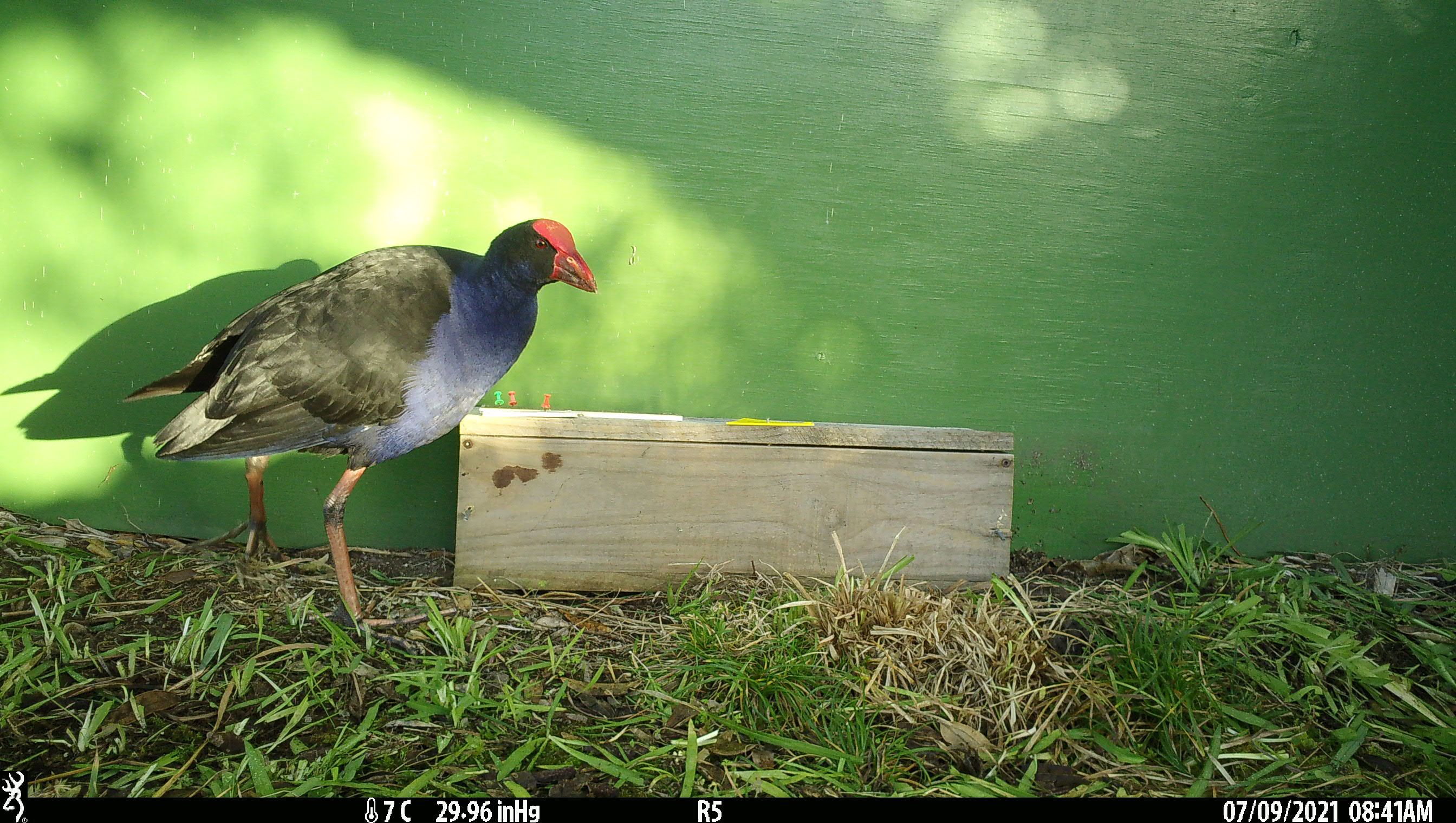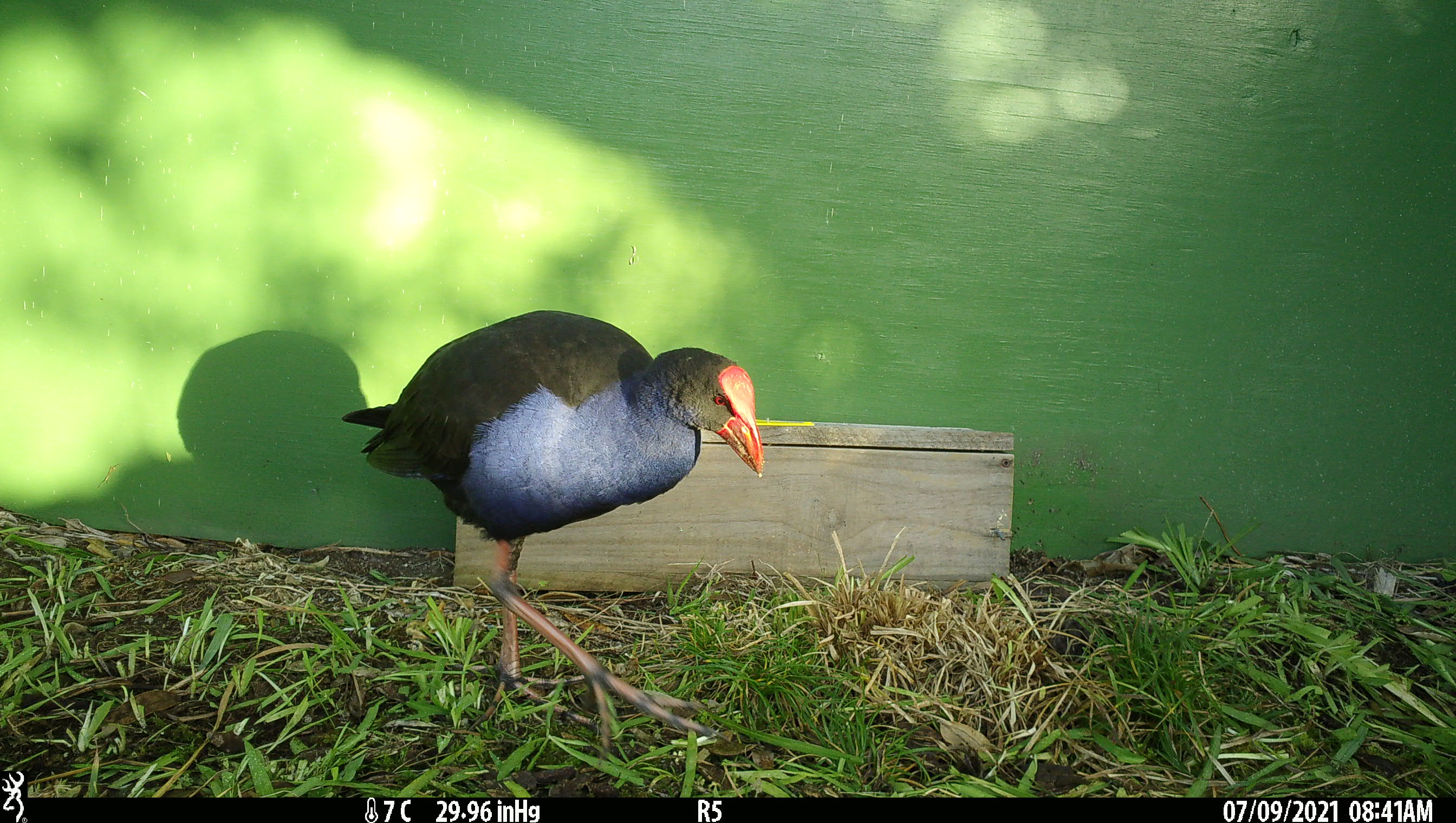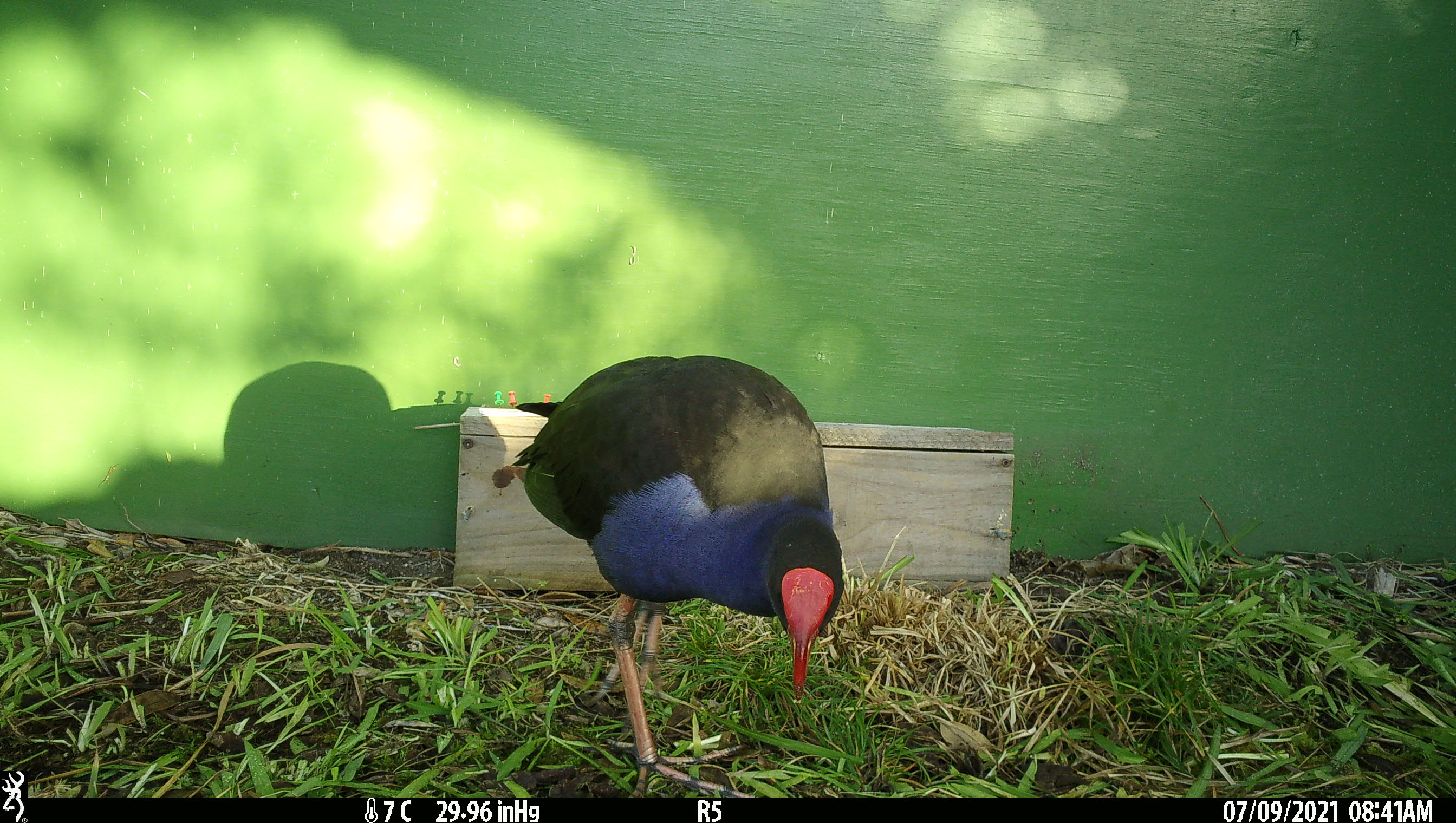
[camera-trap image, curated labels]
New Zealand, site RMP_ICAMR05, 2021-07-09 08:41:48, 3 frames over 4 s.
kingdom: Animalia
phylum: Chordata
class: Aves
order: Gruiformes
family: Rallidae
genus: Porphyrio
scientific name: Porphyrio melanotus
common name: australasian swamphen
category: pukeko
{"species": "pukeko (australasian swamphen) (Porphyrio melanotus)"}